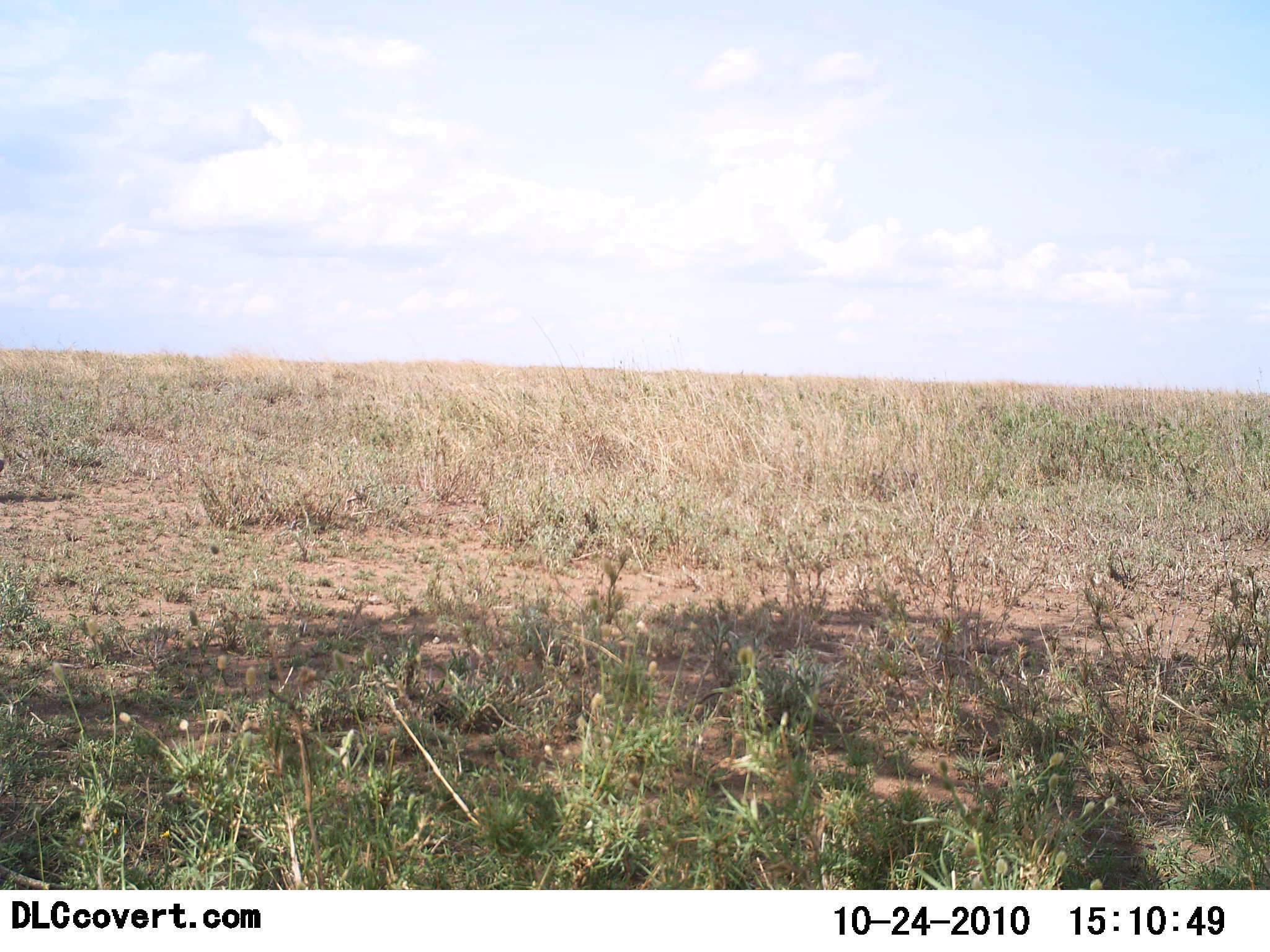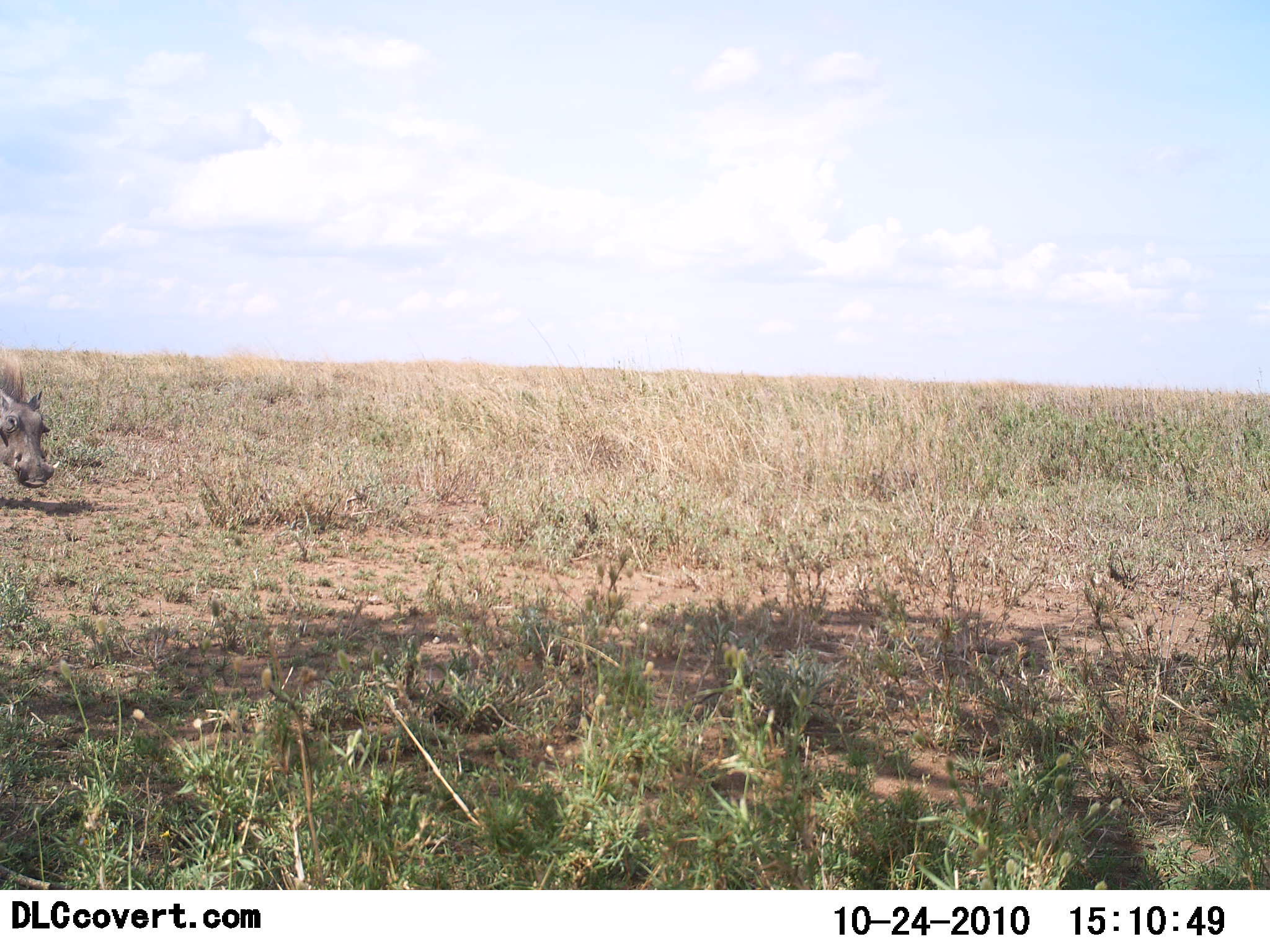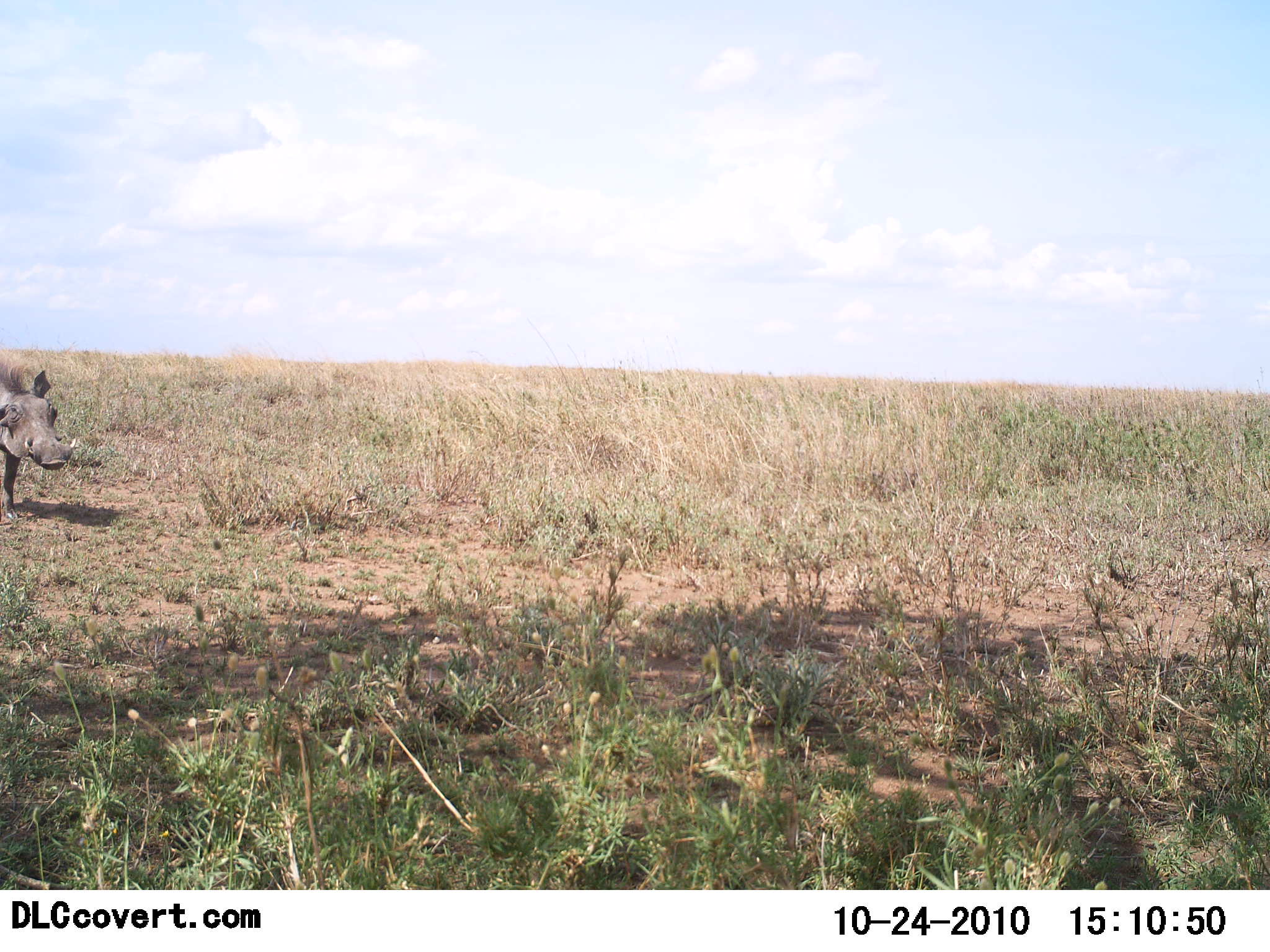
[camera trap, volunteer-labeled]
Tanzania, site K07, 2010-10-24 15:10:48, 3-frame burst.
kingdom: Animalia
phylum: Chordata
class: Mammalia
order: Artiodactyla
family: Suidae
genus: Phacochoerus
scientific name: Phacochoerus africanus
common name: warthog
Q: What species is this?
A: Warthog (Phacochoerus africanus).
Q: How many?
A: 1.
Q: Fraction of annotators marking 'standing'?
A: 0%.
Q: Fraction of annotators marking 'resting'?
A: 0%.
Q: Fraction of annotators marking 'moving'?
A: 100%.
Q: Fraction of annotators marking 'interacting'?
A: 0%.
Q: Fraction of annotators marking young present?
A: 0%.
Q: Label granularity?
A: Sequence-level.